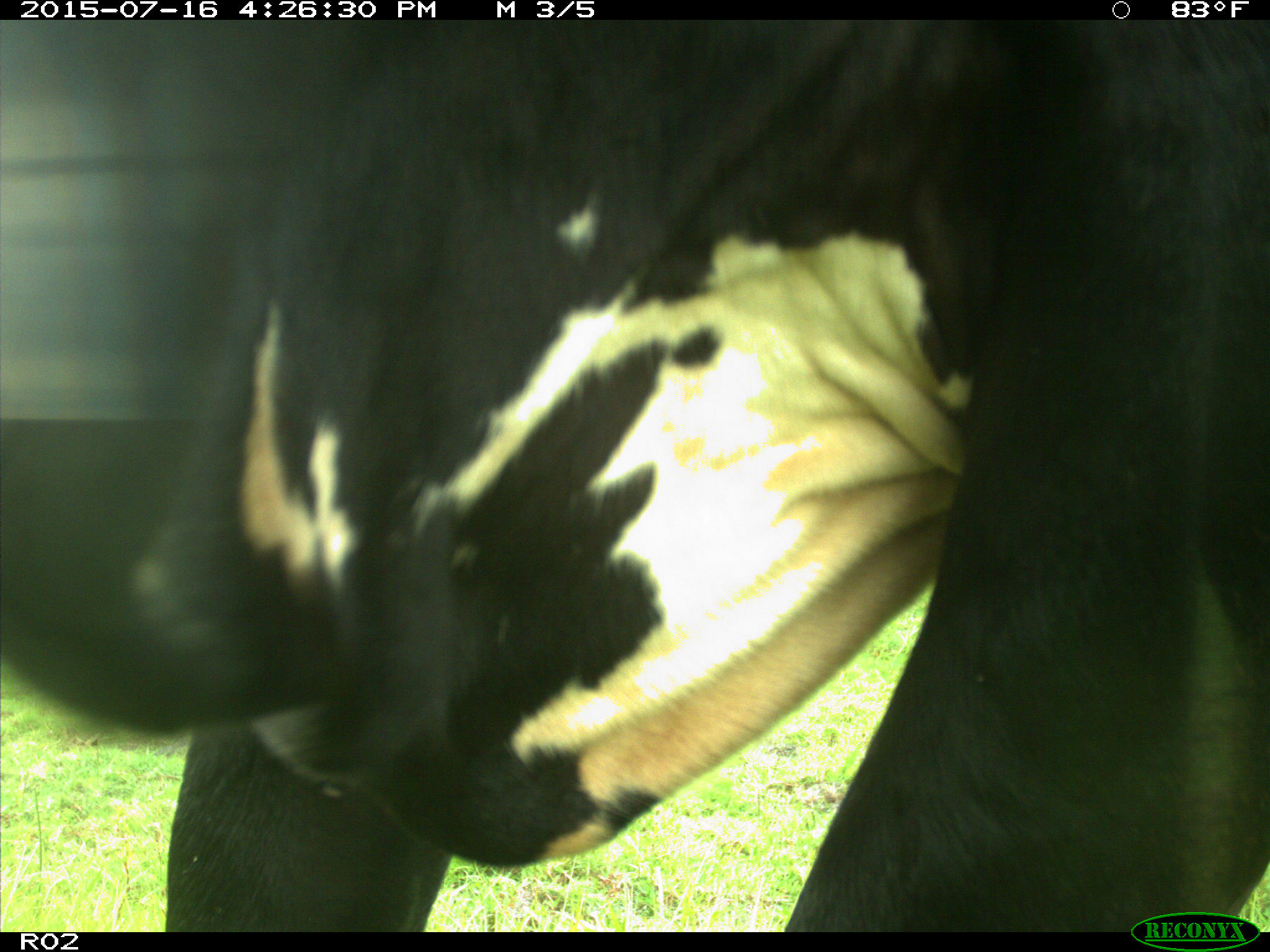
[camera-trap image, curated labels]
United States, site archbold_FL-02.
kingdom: Animalia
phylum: Chordata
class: Mammalia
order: Artiodactyla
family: Bovidae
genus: Bos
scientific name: Bos taurus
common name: domestic cow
Bos taurus (domestic cow).